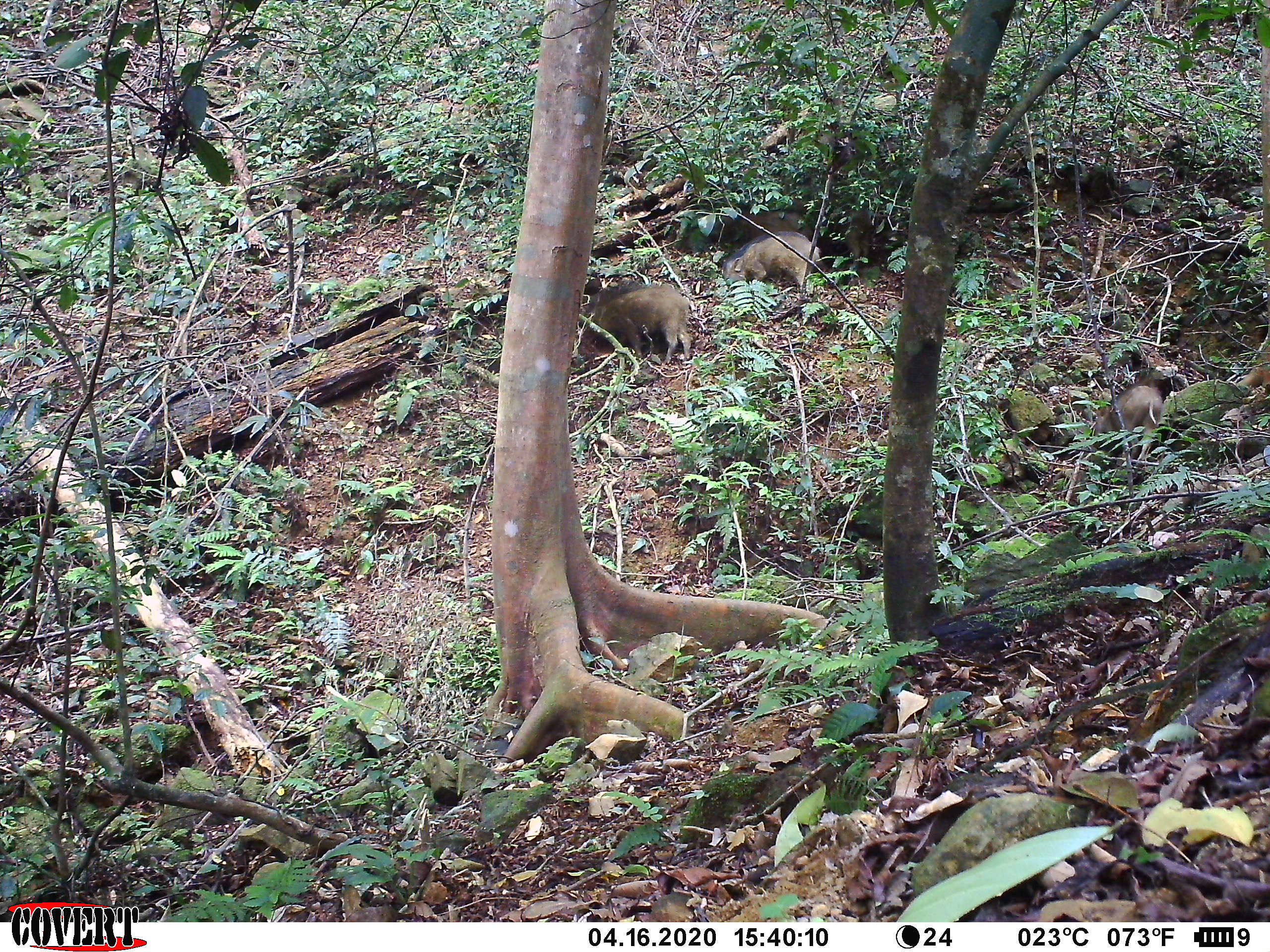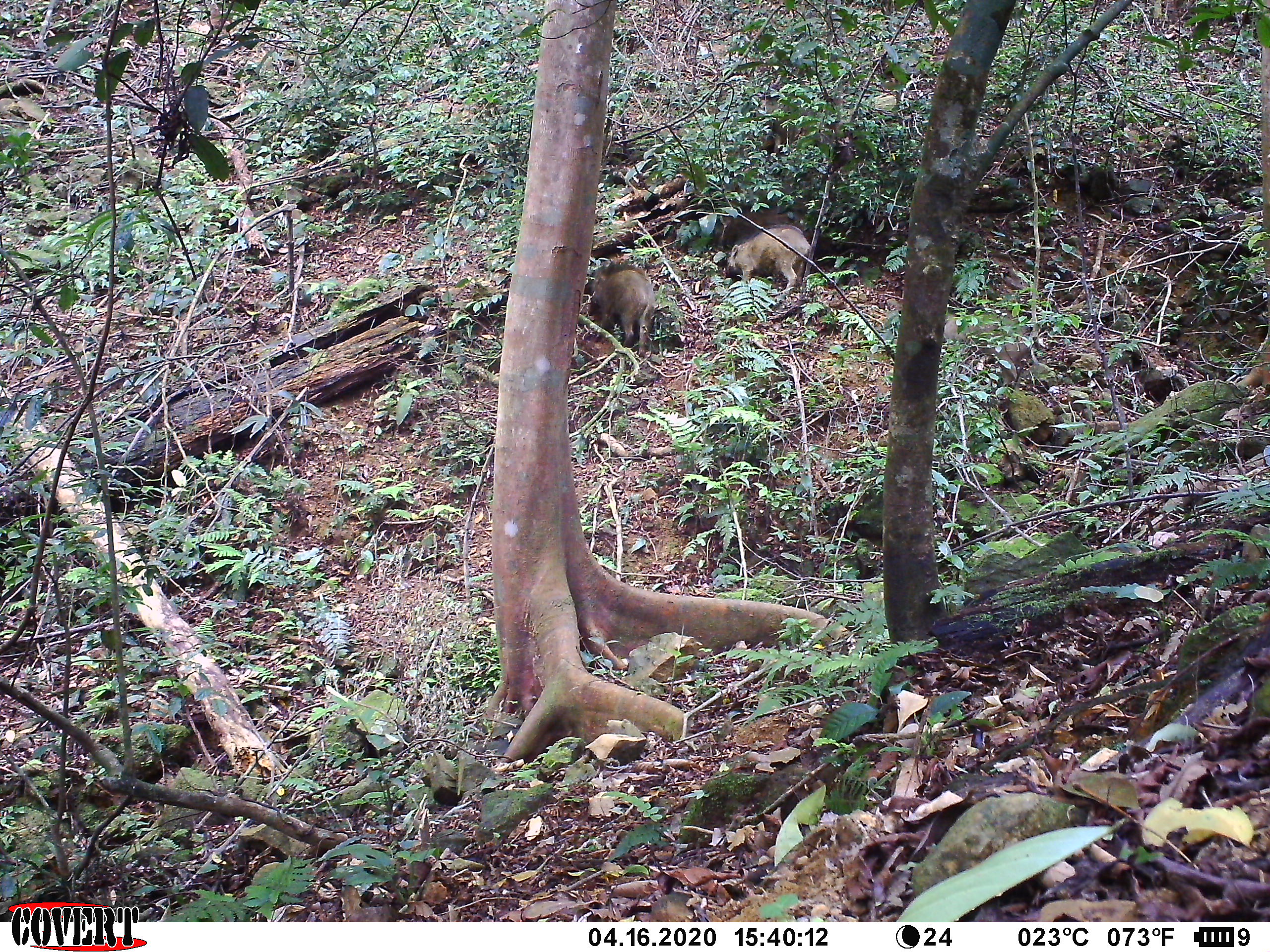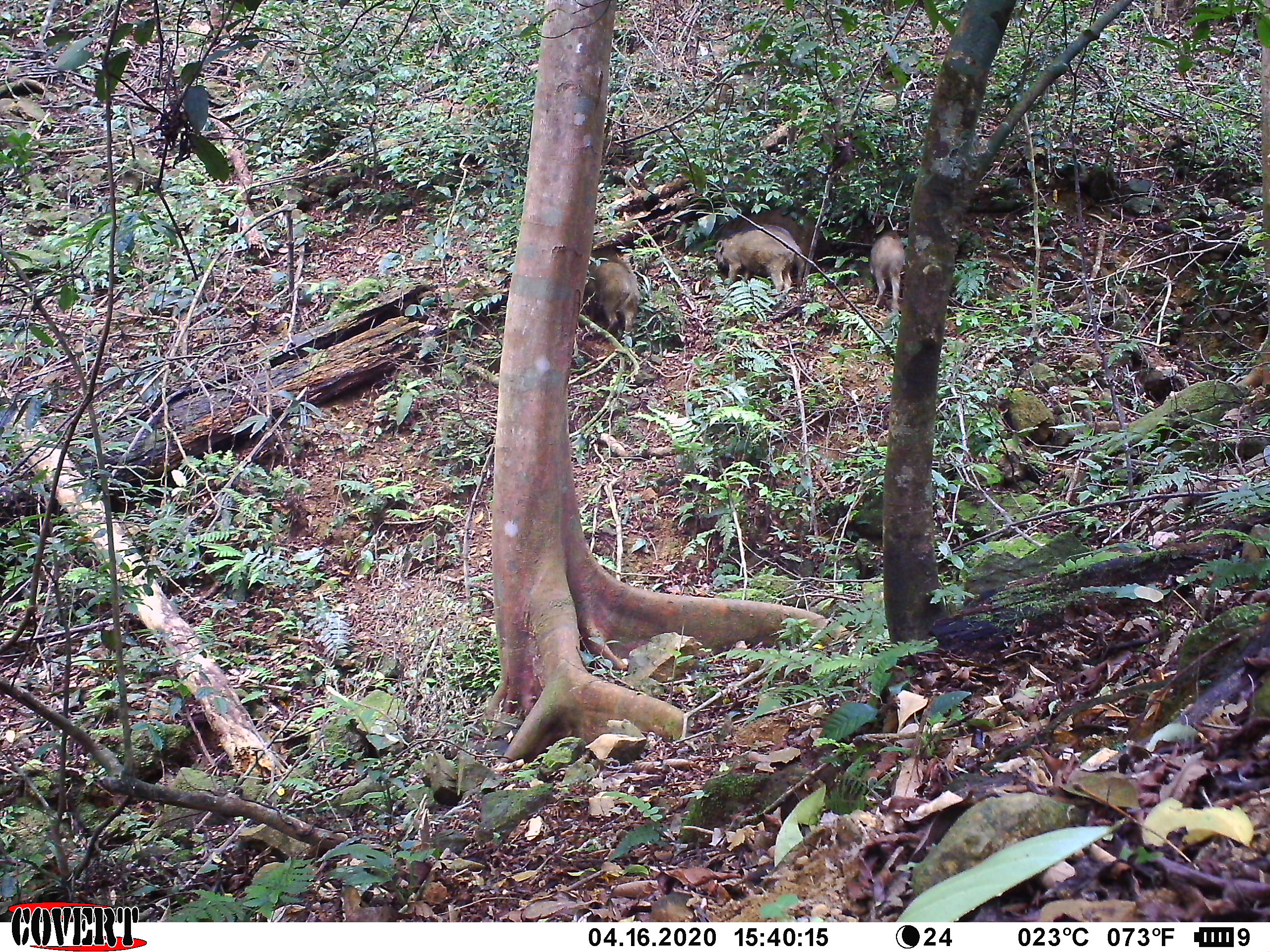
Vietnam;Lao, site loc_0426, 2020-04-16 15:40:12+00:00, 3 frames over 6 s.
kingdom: Animalia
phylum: Chordata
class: Mammalia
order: Artiodactyla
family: Suidae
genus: Sus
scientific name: Sus scrofa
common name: eurasian wild pig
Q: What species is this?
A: Eurasian wild pig (Sus scrofa).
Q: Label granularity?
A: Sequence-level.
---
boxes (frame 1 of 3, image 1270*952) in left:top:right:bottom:
eurasian wild pig: 579:282:690:364; 1094:377:1162:467; 721:231:825:289; 823:195:871:269; 723:208:814:241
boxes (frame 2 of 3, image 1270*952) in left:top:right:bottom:
eurasian wild pig: 581:259:654:357; 722:224:812:296; 942:313:1030:386; 712:206:812:238; 757:104:803:153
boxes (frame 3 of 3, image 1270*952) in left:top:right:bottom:
eurasian wild pig: 719:204:821:273; 714:224:804:294; 582:248:639:337; 870:229:905:311